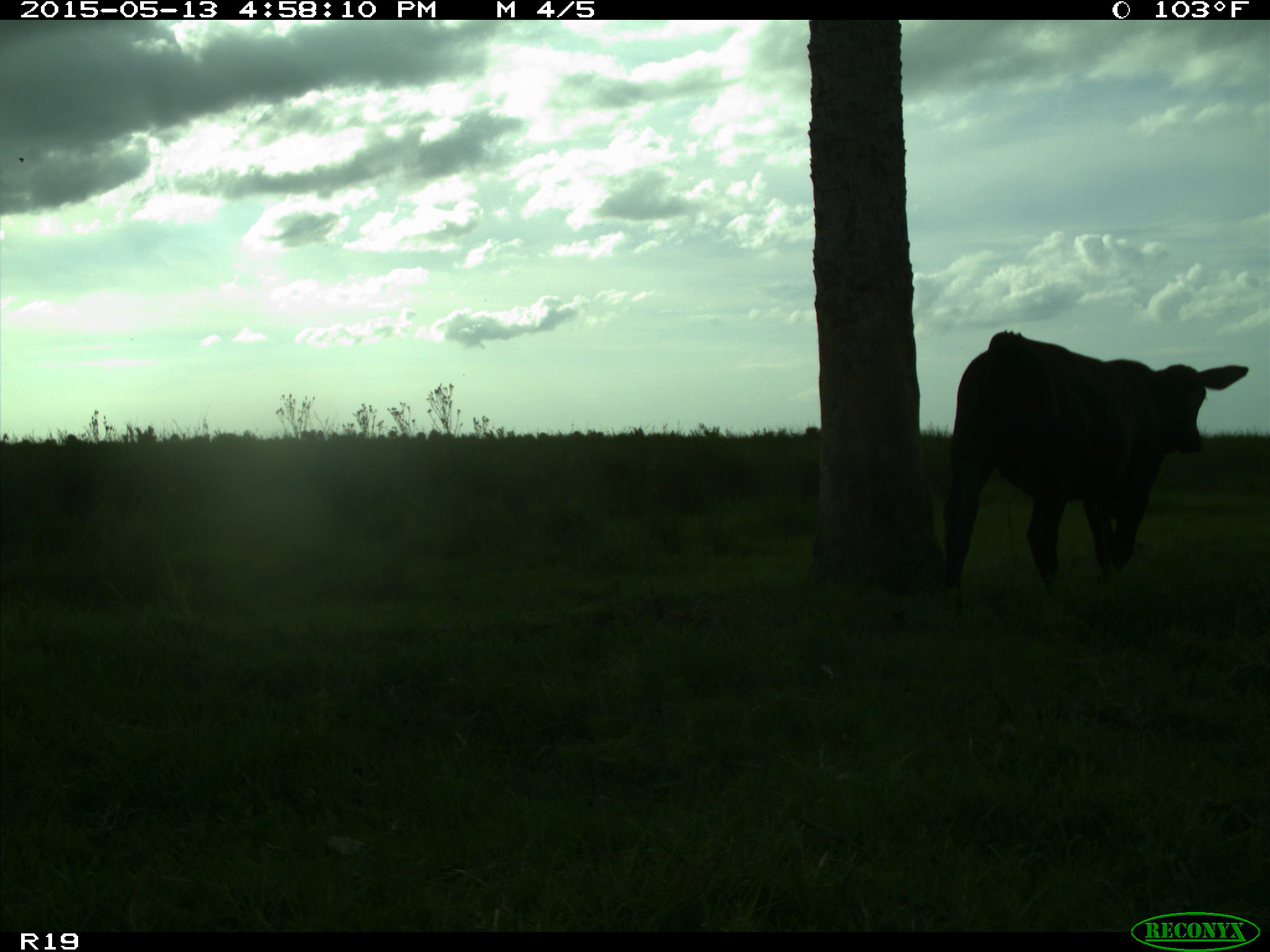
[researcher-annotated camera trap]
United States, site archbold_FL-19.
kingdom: Animalia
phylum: Chordata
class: Mammalia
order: Artiodactyla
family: Bovidae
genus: Bos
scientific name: Bos taurus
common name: domestic cow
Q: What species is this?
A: Bos taurus (domestic cow).